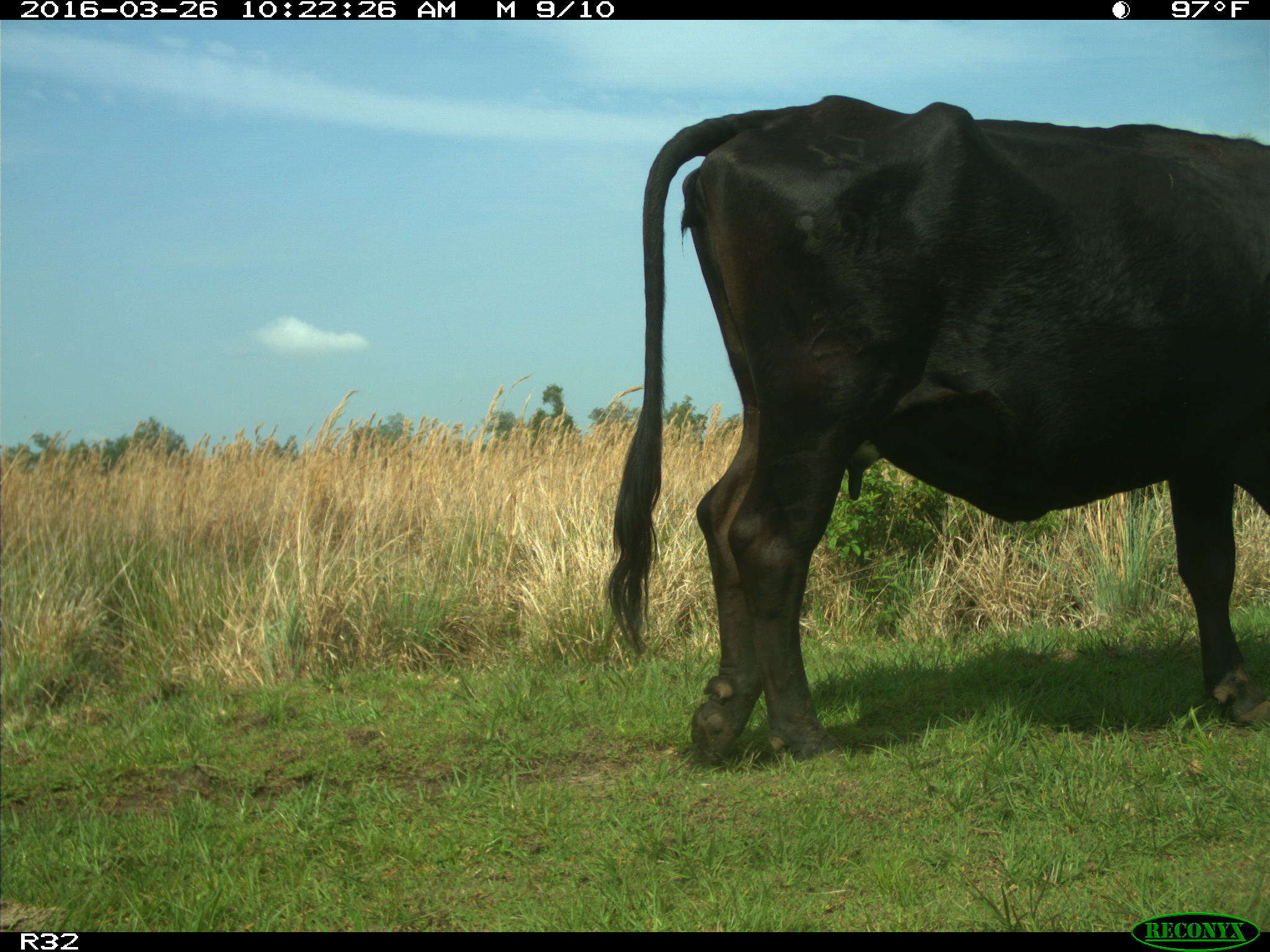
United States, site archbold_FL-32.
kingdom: Animalia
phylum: Chordata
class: Mammalia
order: Artiodactyla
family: Bovidae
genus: Bos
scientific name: Bos taurus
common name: domestic cow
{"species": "Bos taurus (domestic cow)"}